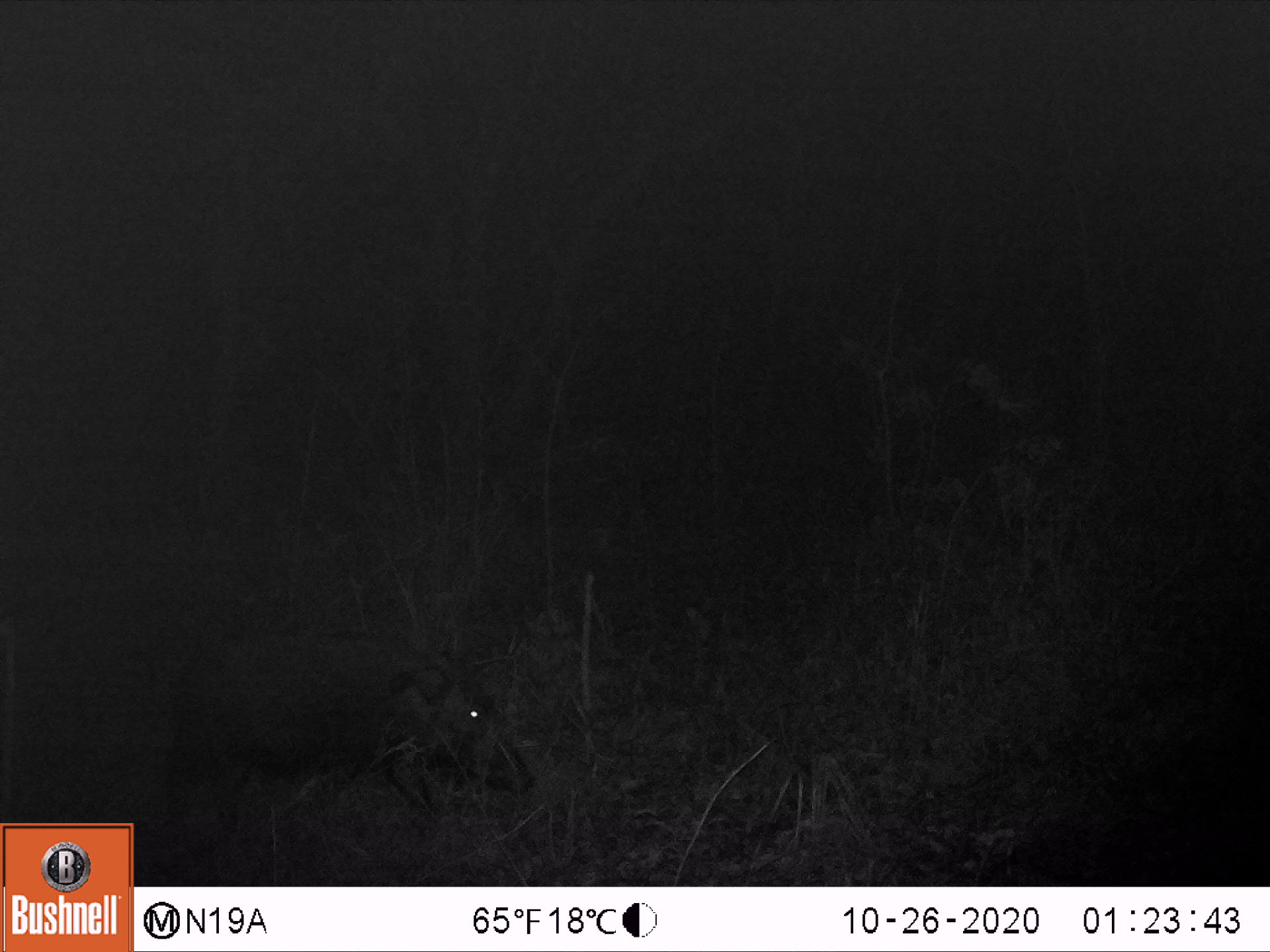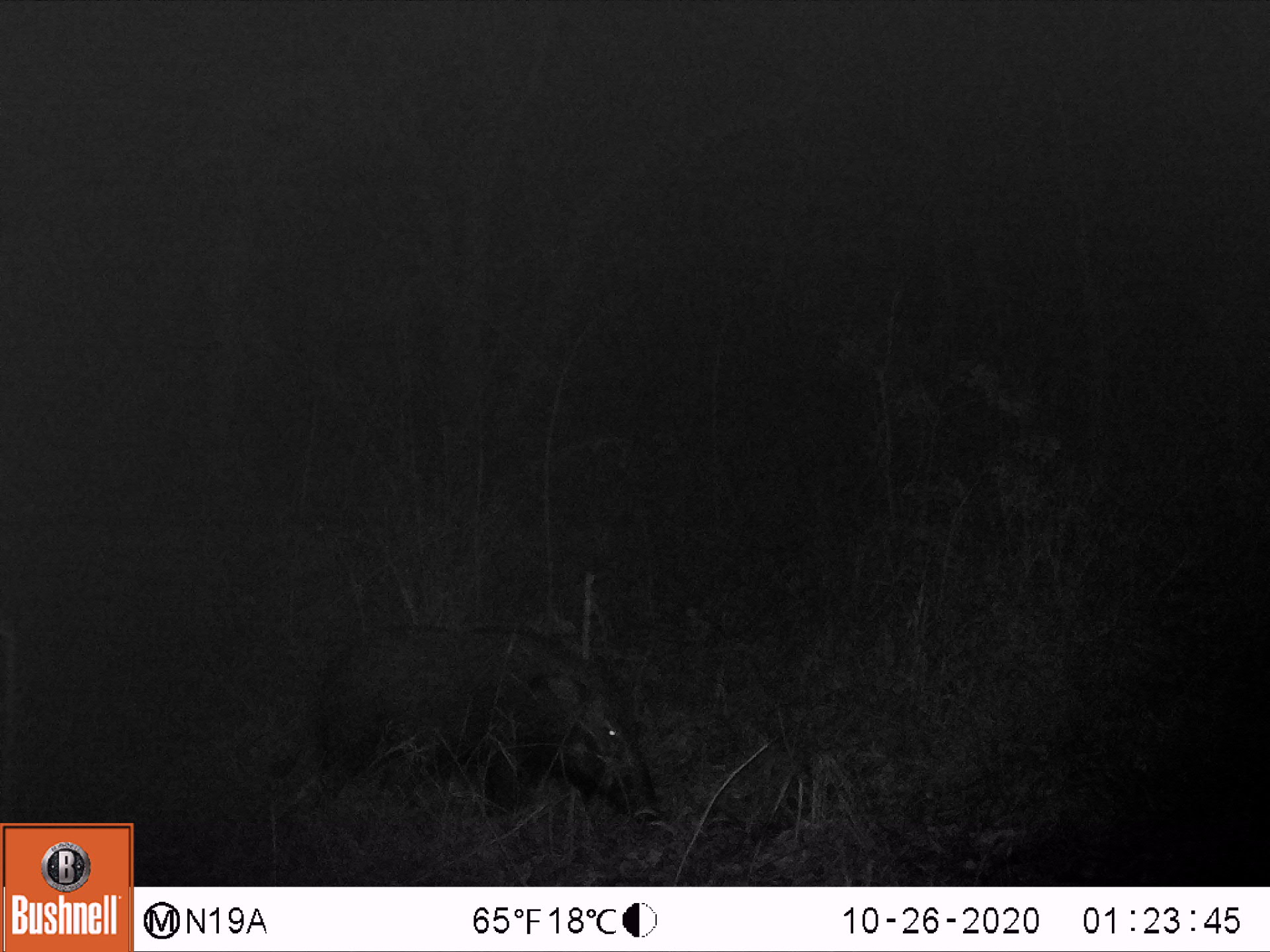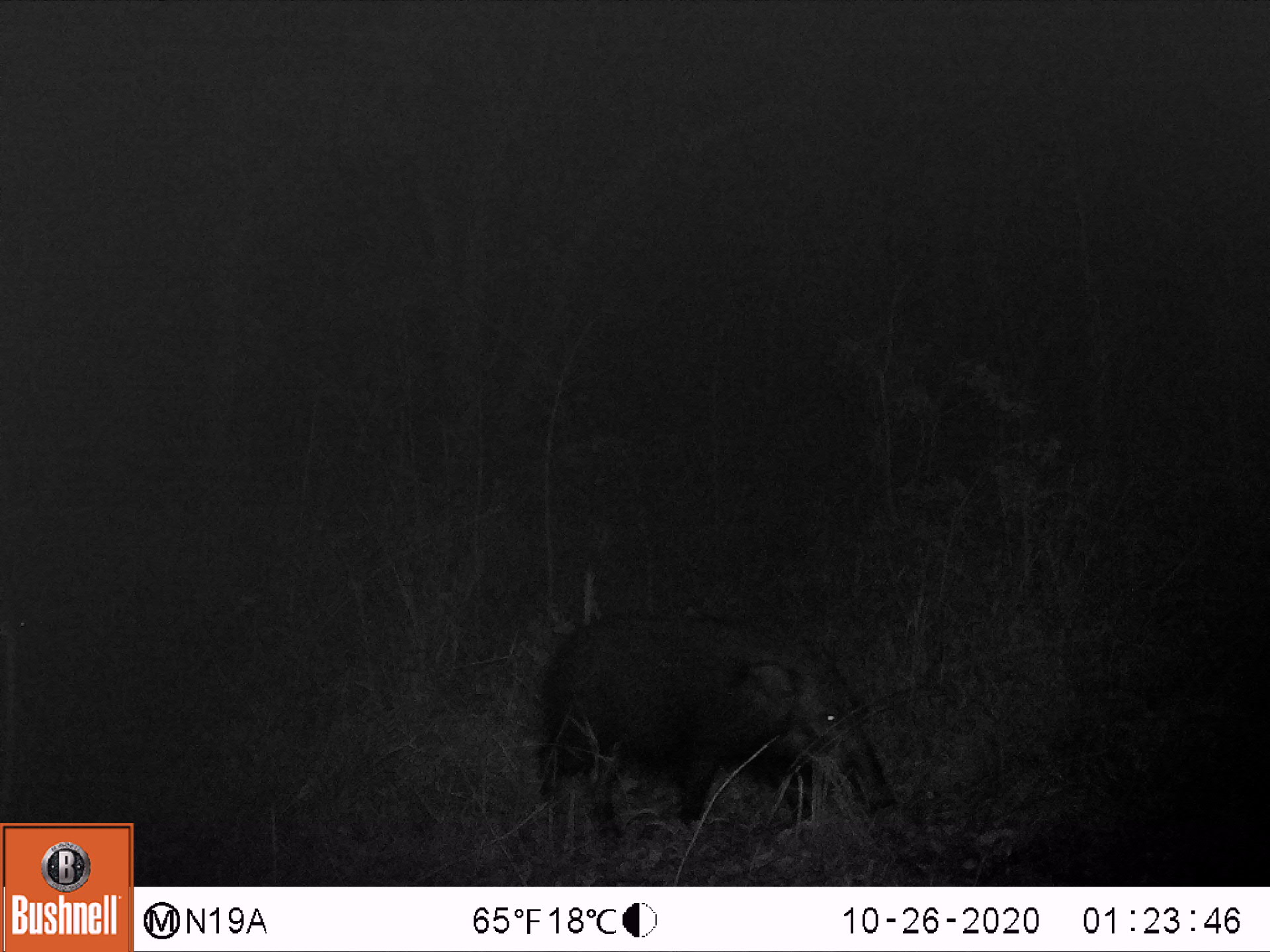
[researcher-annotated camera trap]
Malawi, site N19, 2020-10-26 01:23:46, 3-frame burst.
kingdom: Animalia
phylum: Chordata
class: Mammalia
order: Artiodactyla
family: Suidae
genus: Potamochoerus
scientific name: Potamochoerus larvatus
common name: bushpig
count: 1